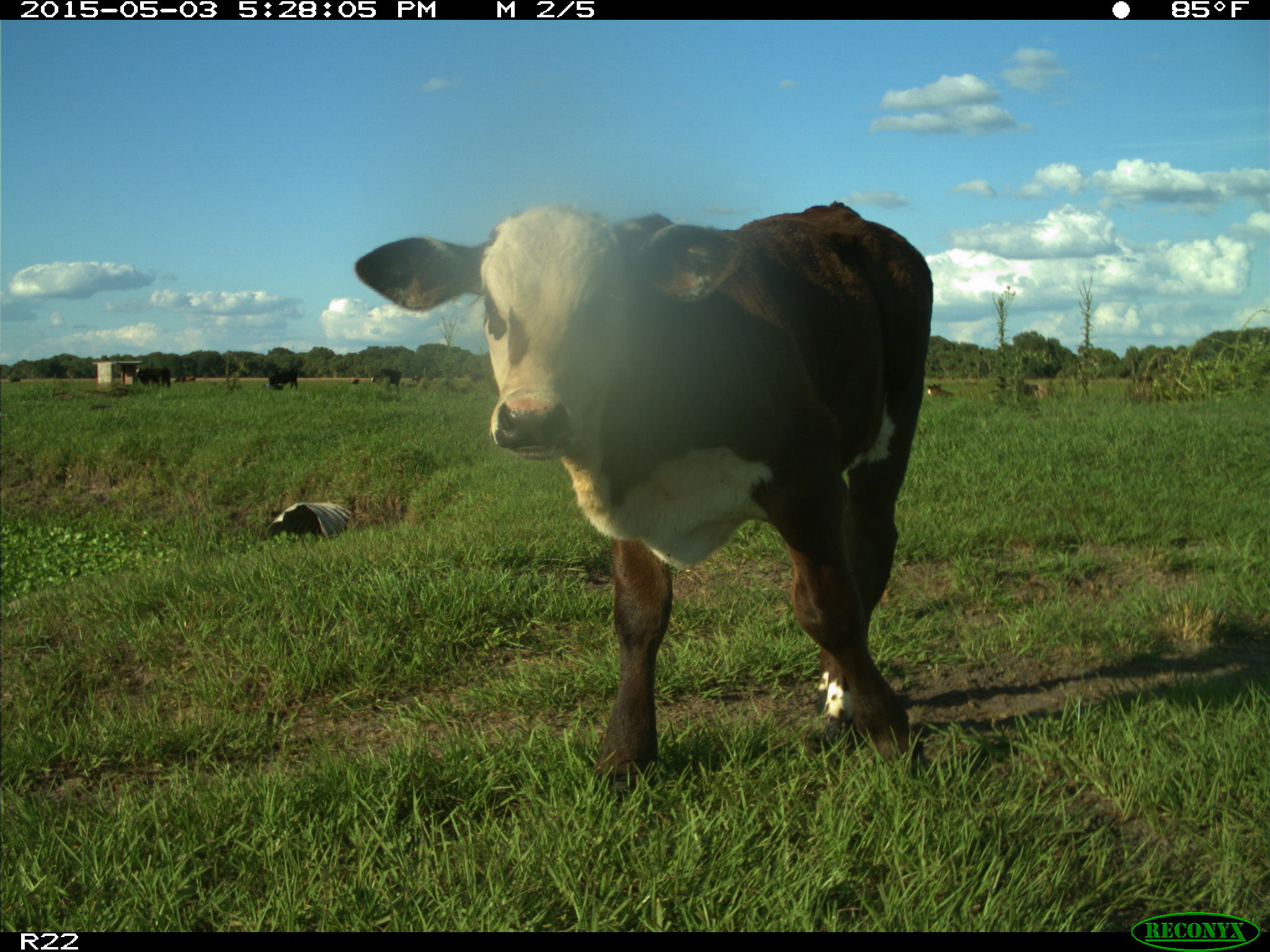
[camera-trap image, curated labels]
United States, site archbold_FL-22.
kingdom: Animalia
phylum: Chordata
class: Mammalia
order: Artiodactyla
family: Bovidae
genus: Bos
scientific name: Bos taurus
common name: domestic cow